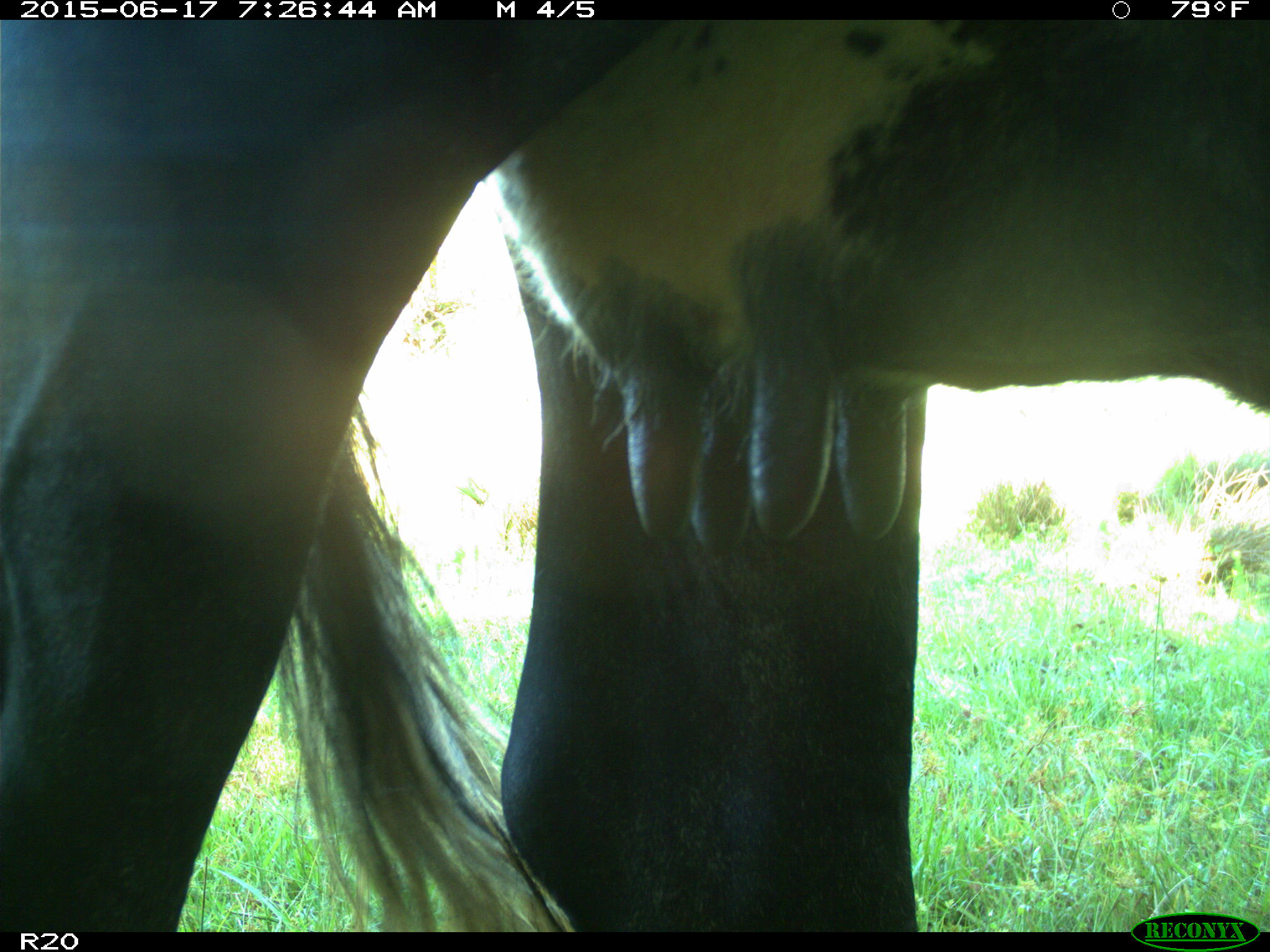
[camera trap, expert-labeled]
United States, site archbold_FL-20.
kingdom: Animalia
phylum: Chordata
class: Mammalia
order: Artiodactyla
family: Bovidae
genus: Bos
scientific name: Bos taurus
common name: domestic cow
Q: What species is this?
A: Bos taurus (domestic cow).